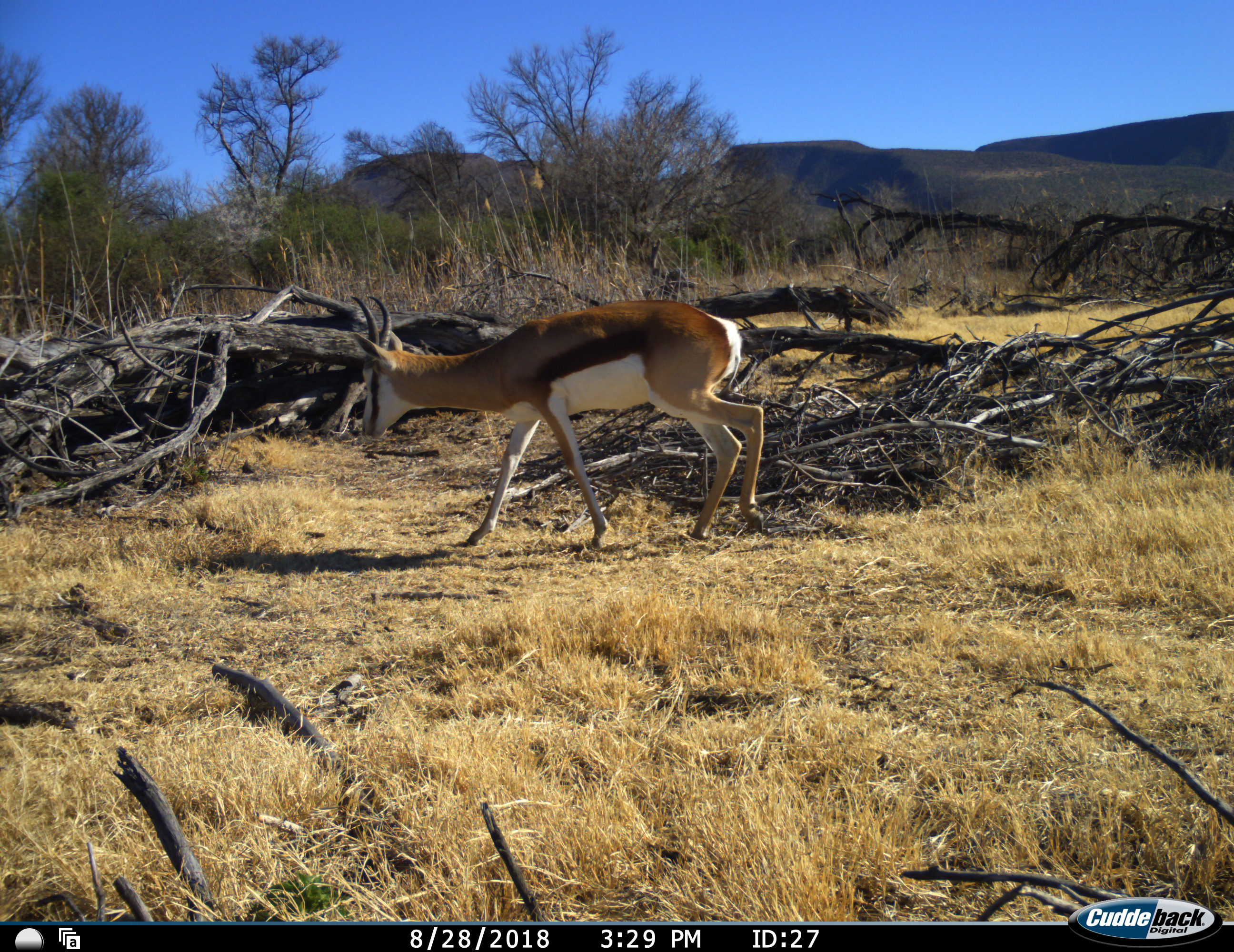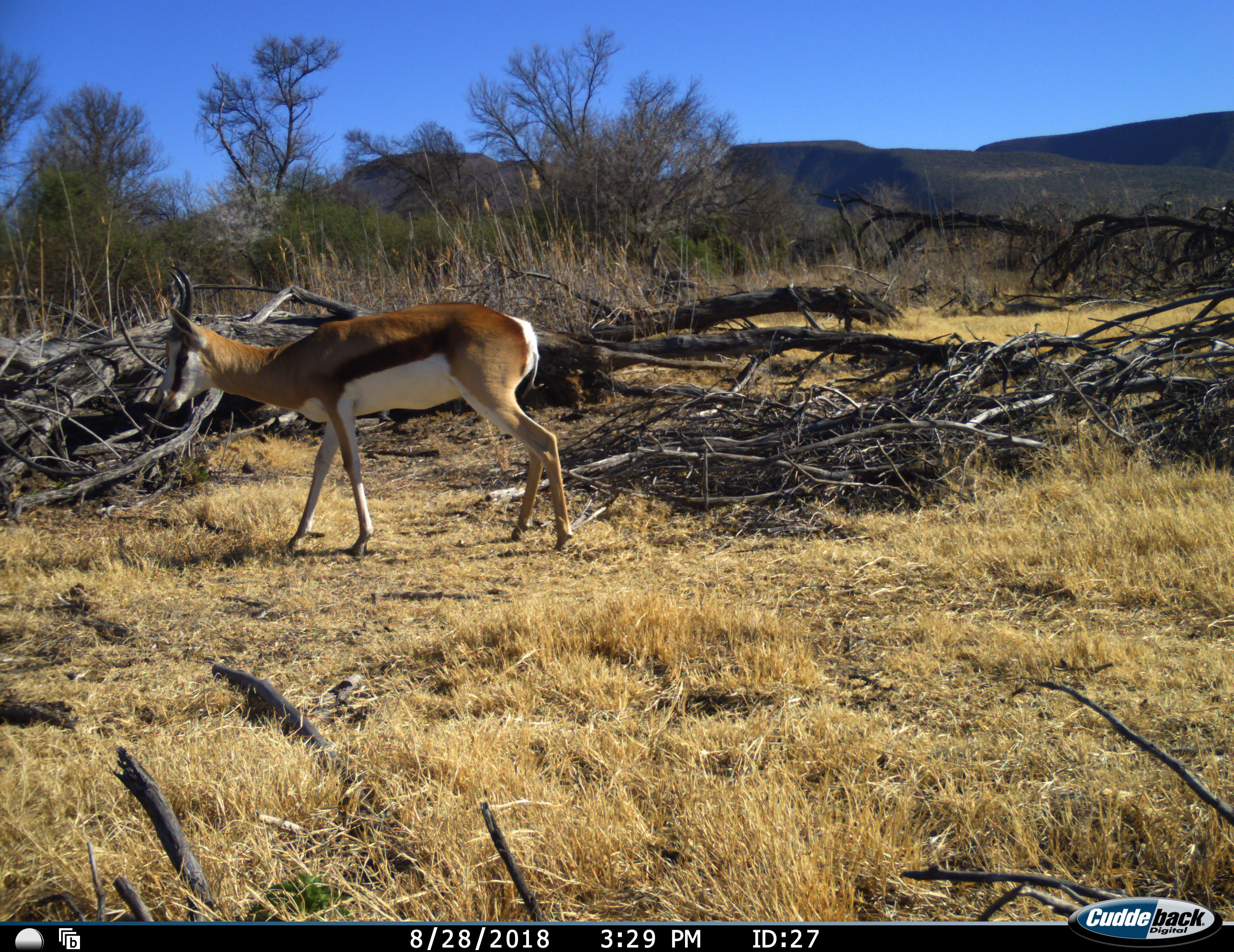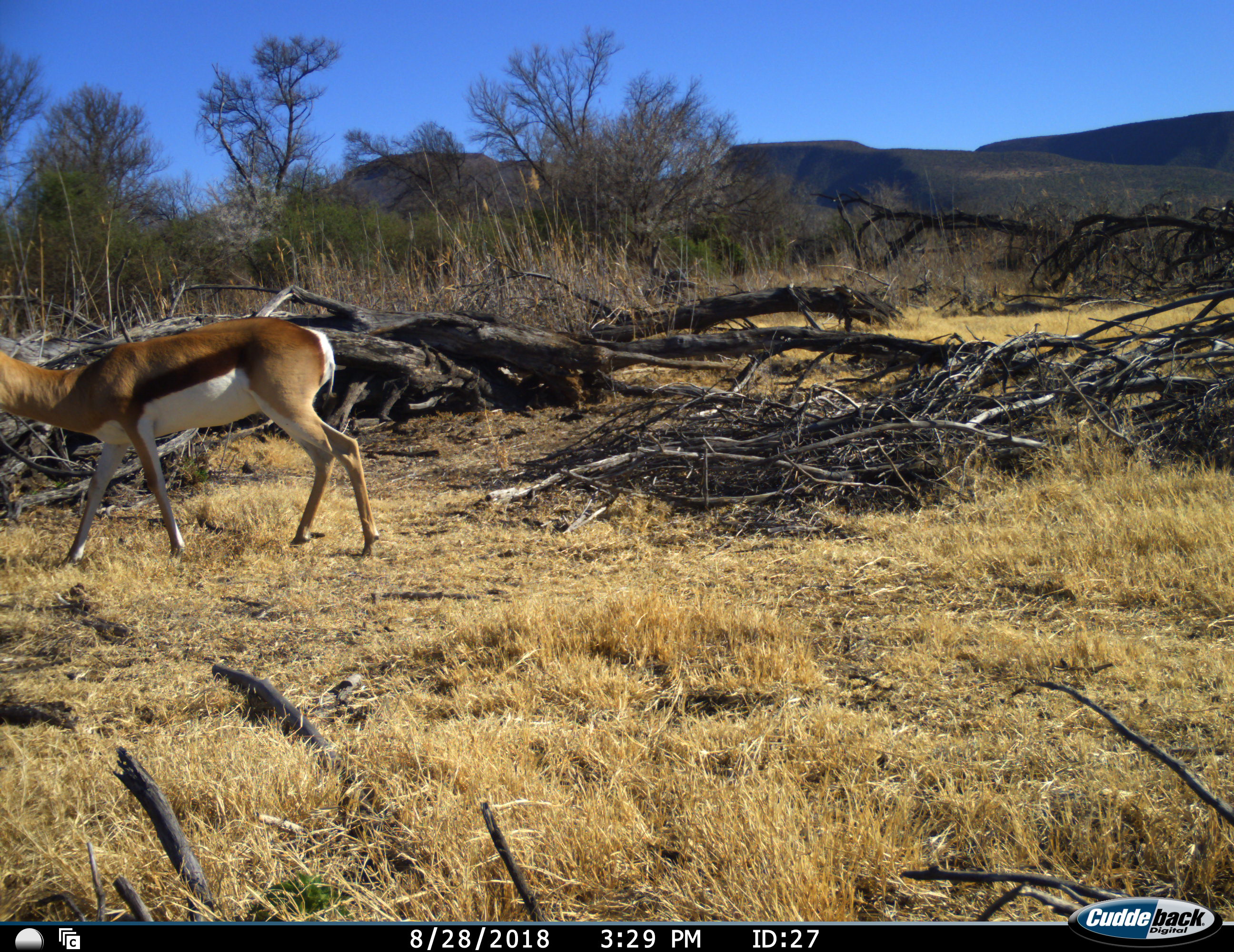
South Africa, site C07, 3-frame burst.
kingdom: Animalia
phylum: Chordata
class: Mammalia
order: Artiodactyla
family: Bovidae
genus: Antidorcas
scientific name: Antidorcas marsupialis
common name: springbok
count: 1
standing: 0%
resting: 0%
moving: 100%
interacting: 0%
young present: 0%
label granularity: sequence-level